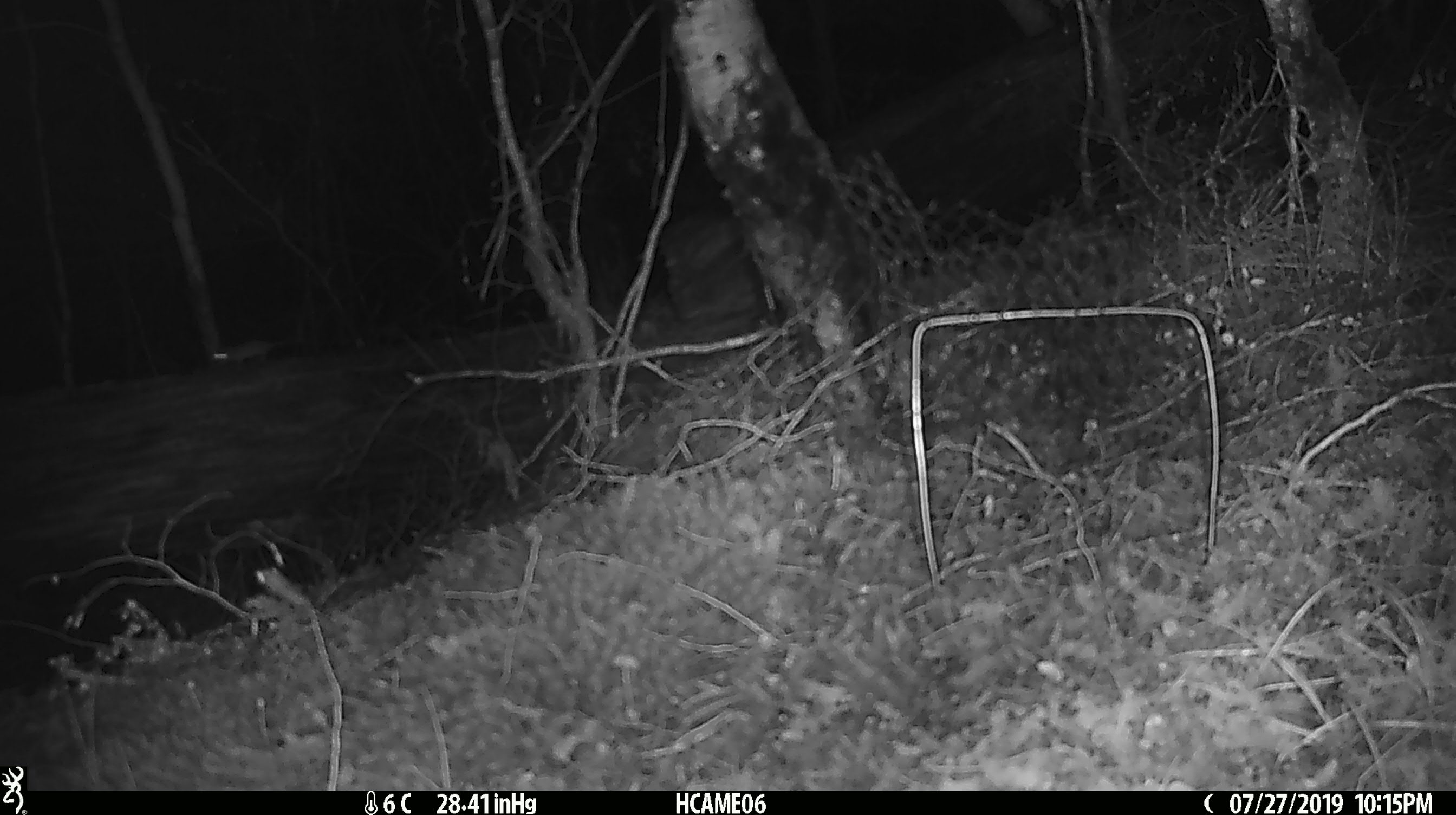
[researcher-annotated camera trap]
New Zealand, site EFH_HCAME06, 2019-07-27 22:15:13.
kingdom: Animalia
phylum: Chordata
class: Mammalia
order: Rodentia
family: Muridae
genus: Mus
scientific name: Mus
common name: mouse